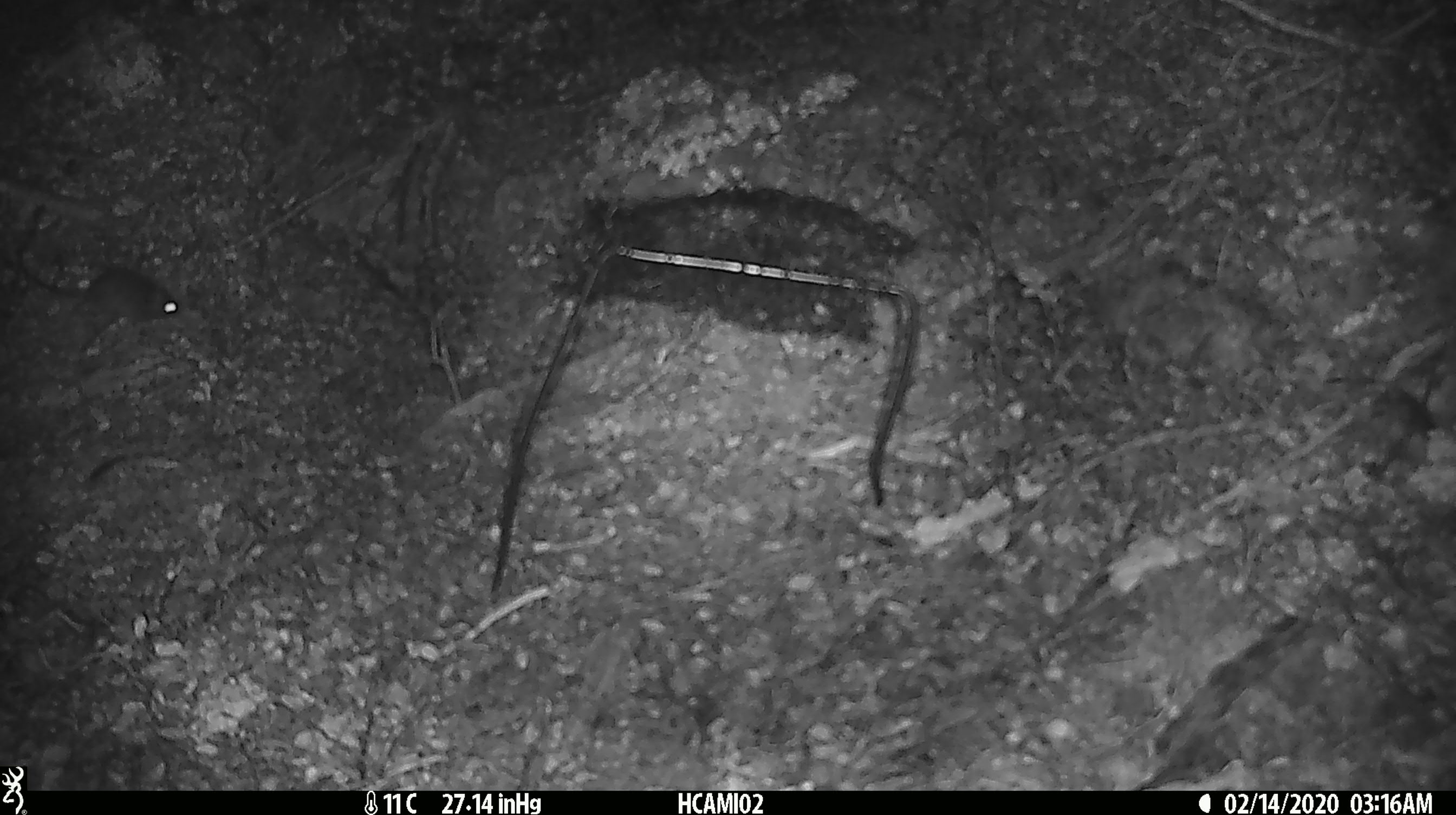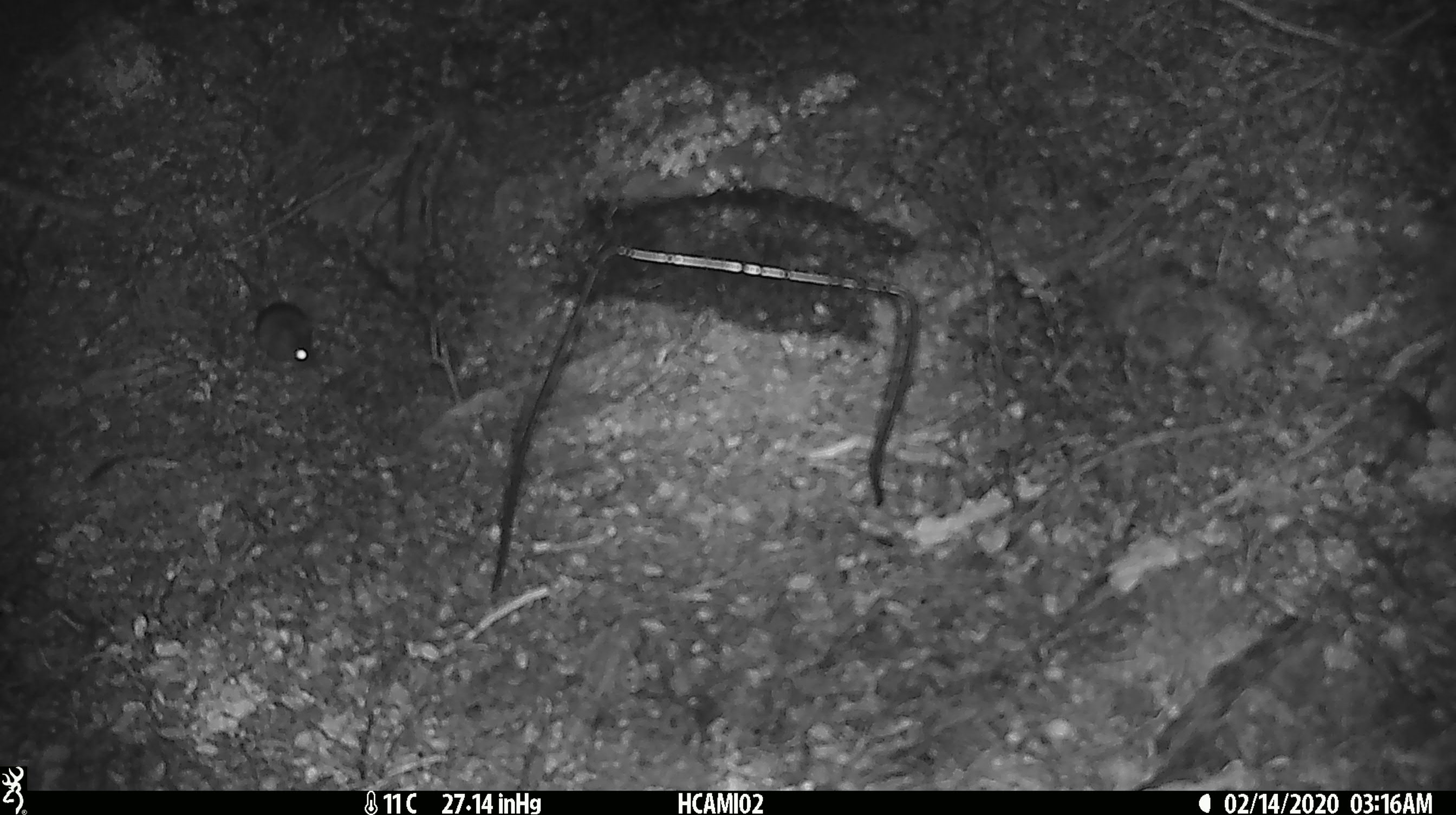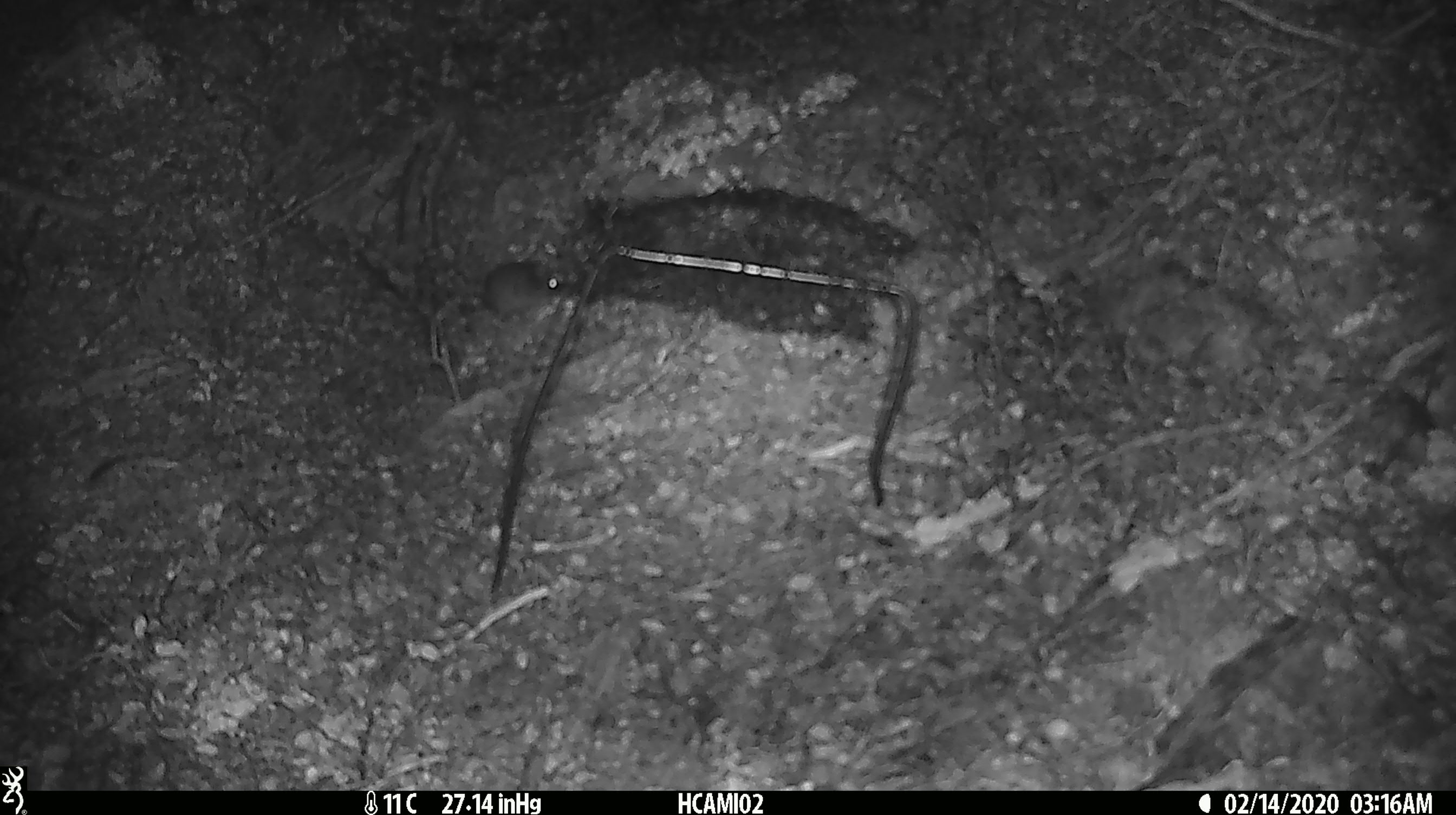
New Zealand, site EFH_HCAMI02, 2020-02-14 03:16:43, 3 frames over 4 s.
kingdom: Animalia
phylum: Chordata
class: Mammalia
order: Rodentia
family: Muridae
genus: Mus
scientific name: Mus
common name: mouse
Mouse (Mus).